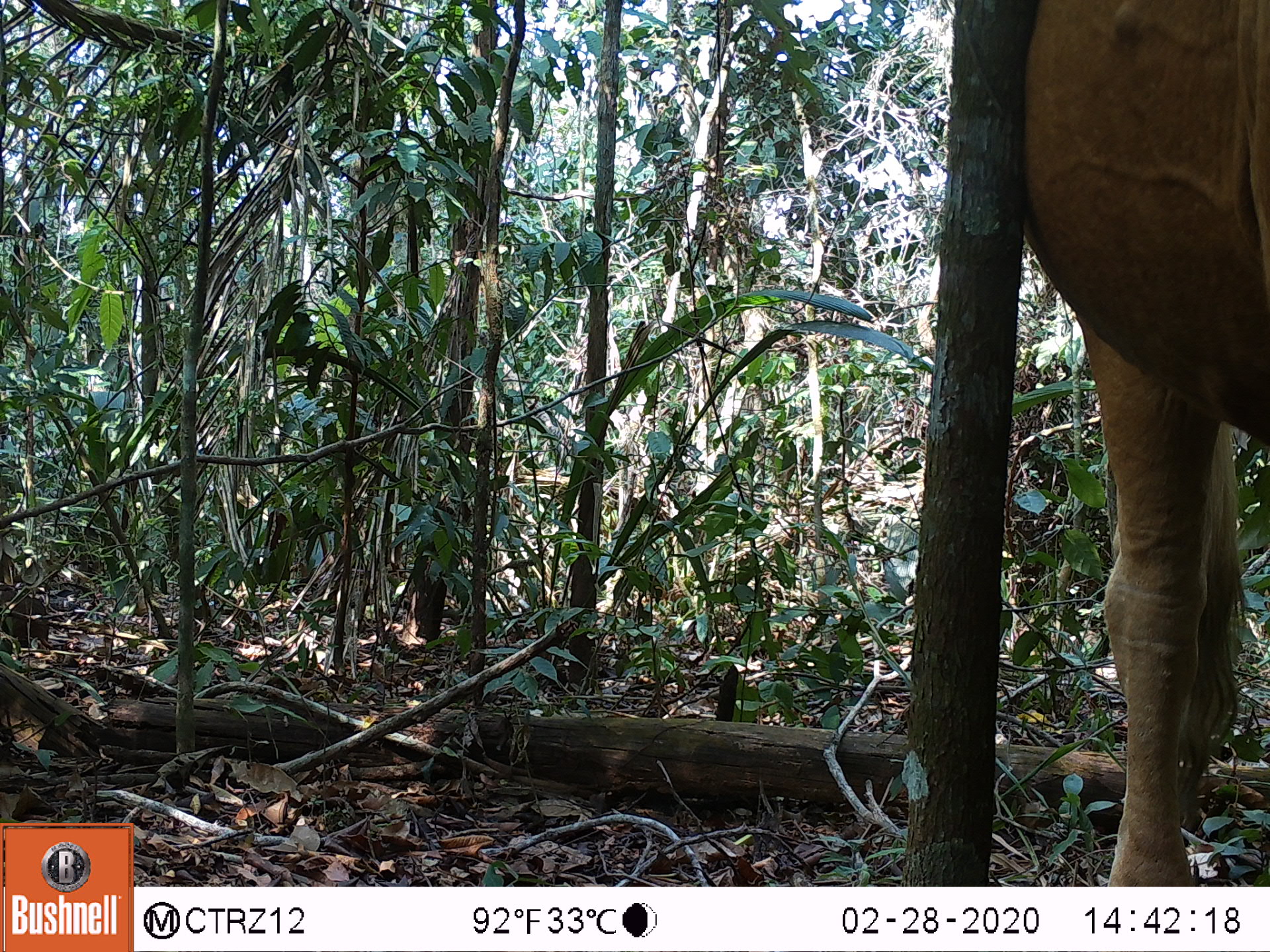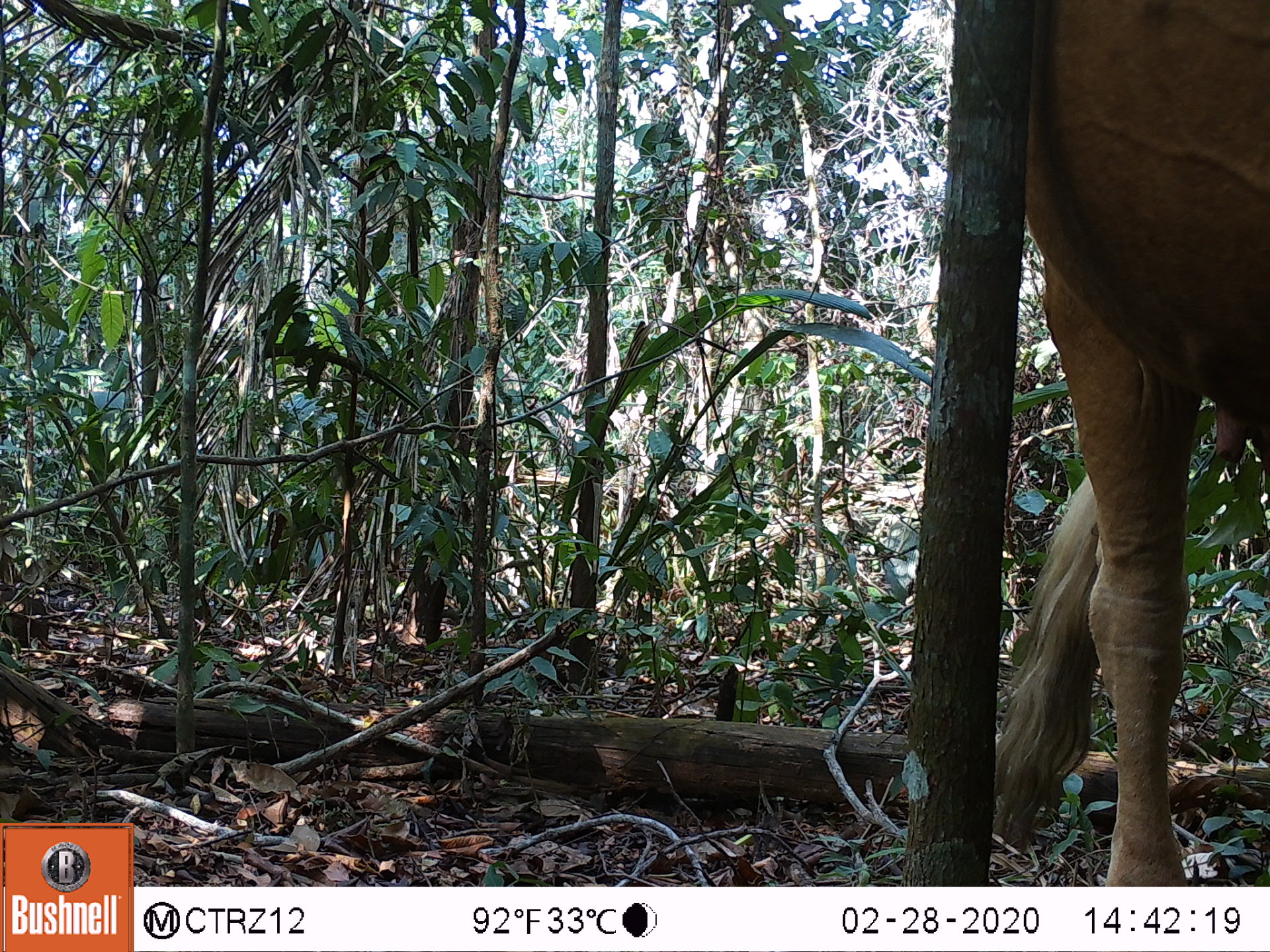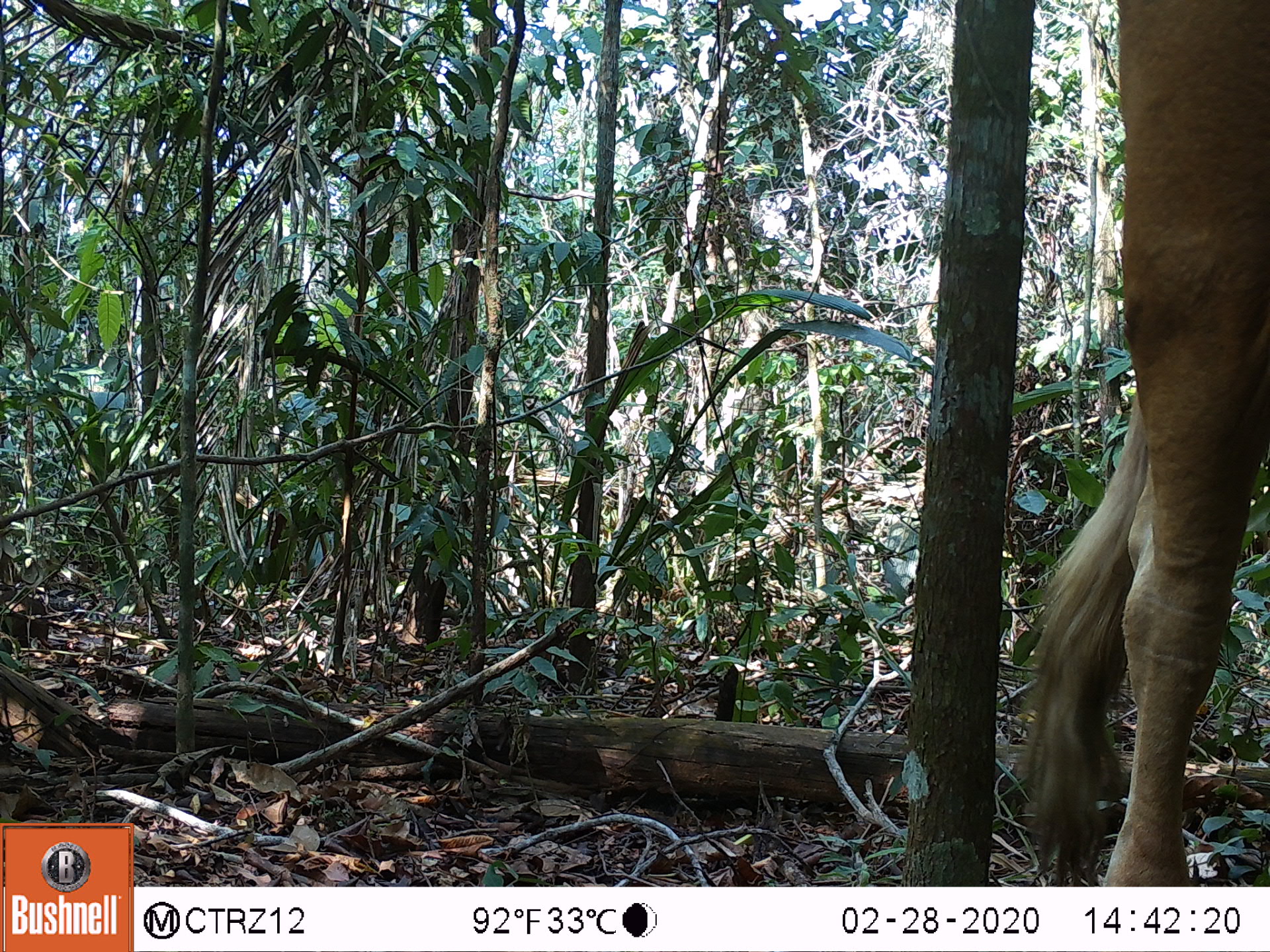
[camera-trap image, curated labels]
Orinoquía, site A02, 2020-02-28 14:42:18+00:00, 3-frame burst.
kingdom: Animalia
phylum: Chordata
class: Mammalia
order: Artiodactyla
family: Bovidae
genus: Bos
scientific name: Bos taurus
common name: cow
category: cattle